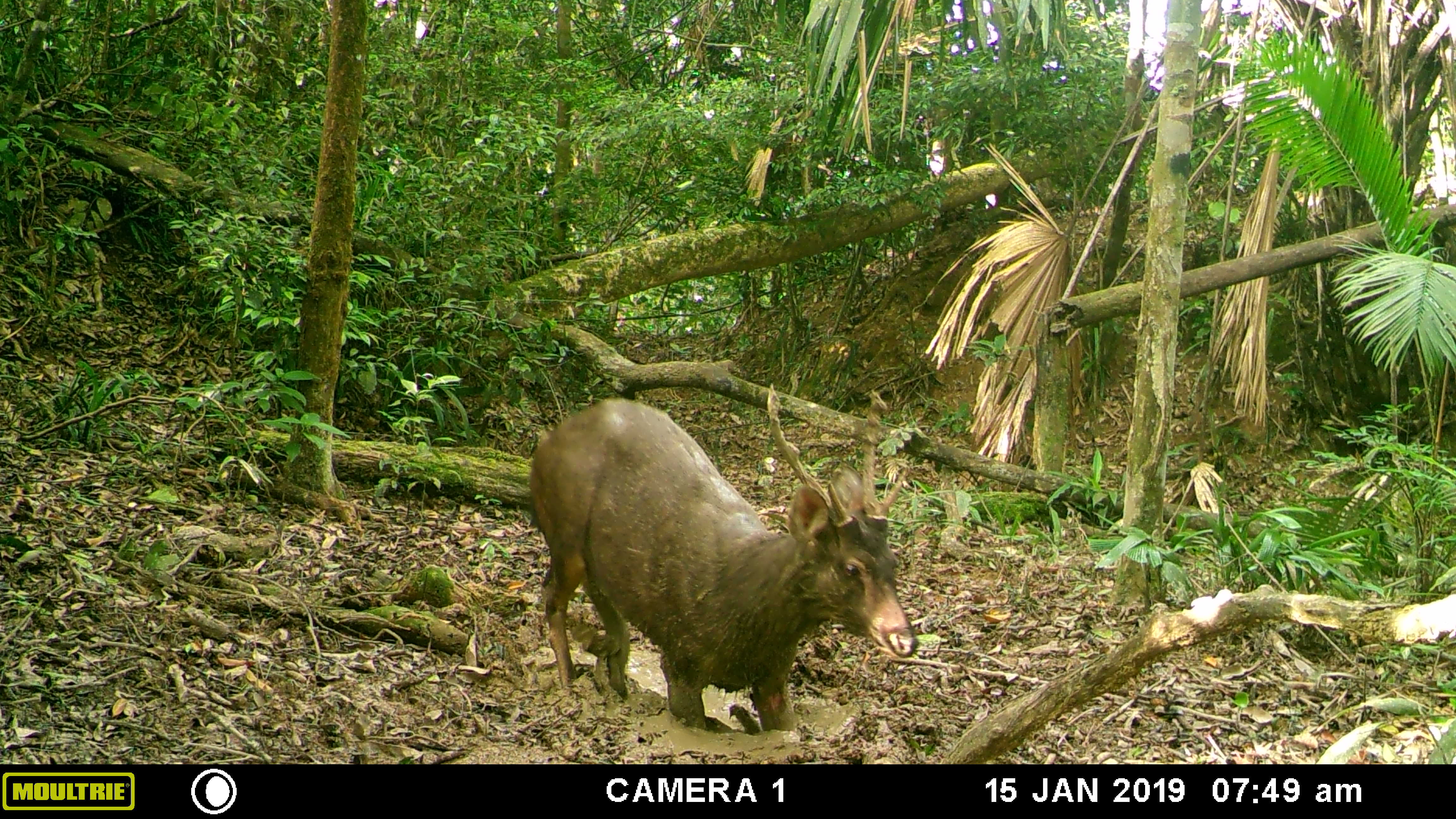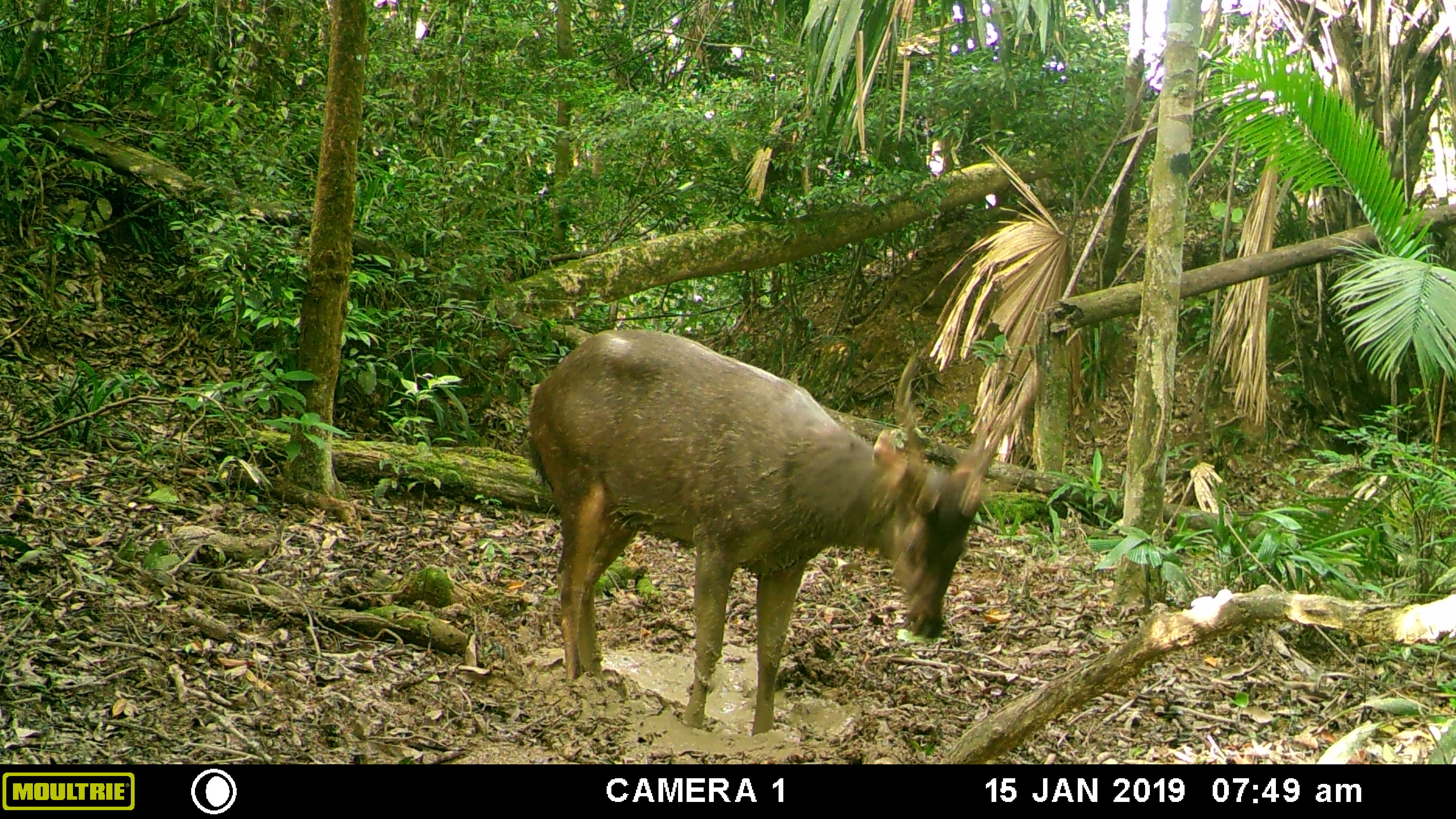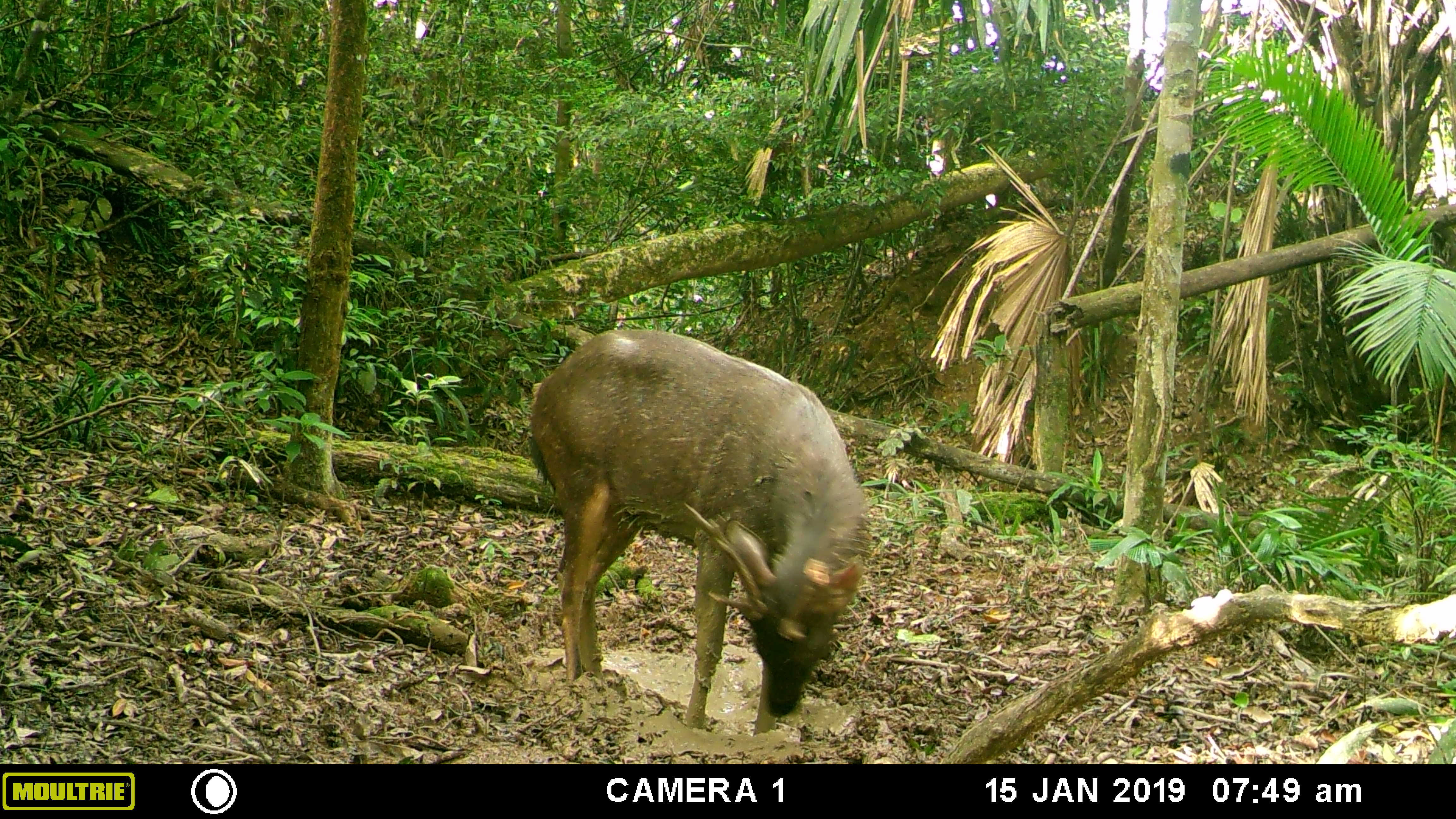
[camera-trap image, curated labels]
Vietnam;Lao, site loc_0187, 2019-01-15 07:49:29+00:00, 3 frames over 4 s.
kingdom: Animalia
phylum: Chordata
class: Mammalia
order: Artiodactyla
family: Cervidae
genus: Rusa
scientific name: Rusa unicolor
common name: sambar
Sambar (Rusa unicolor). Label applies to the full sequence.